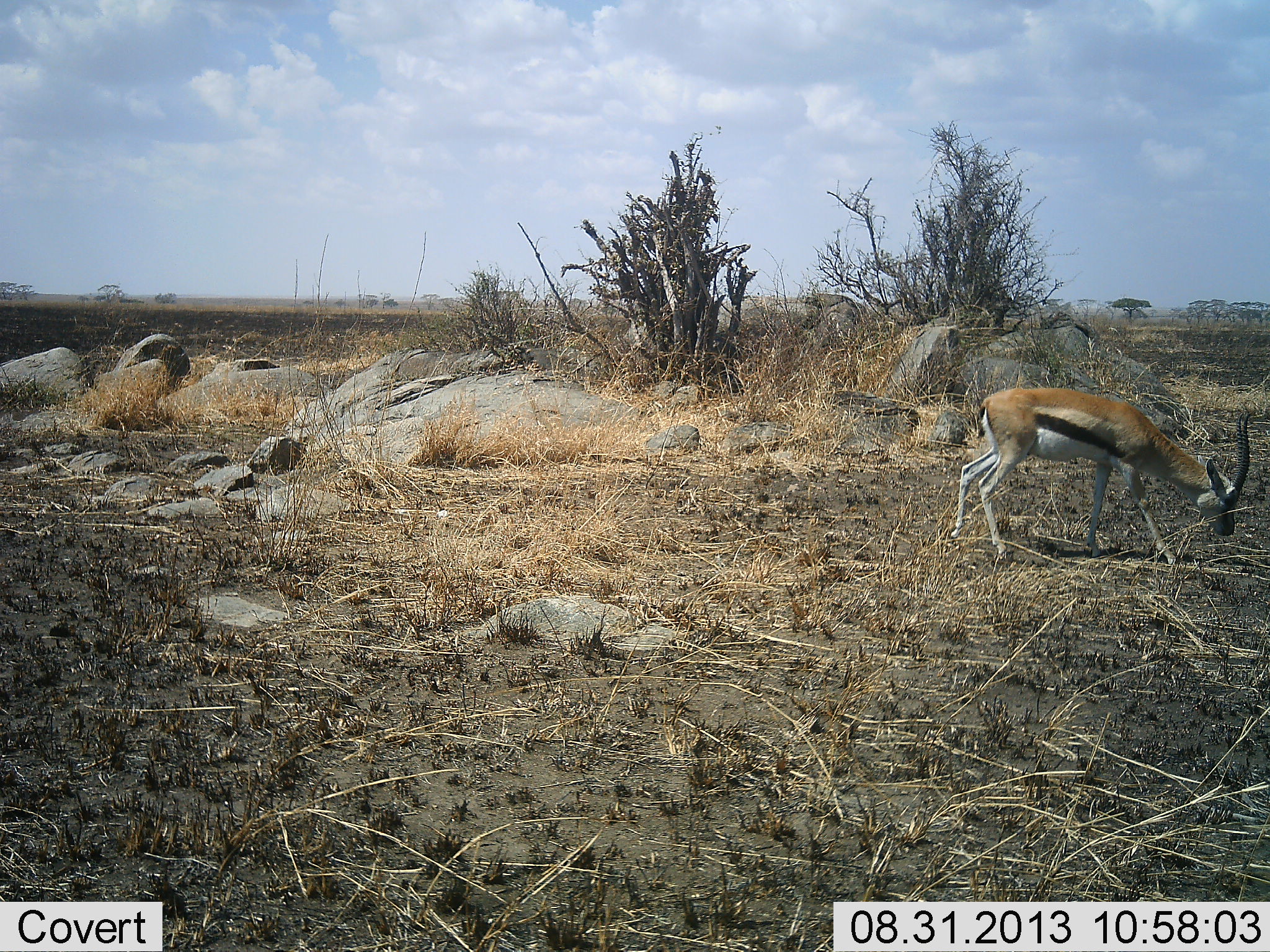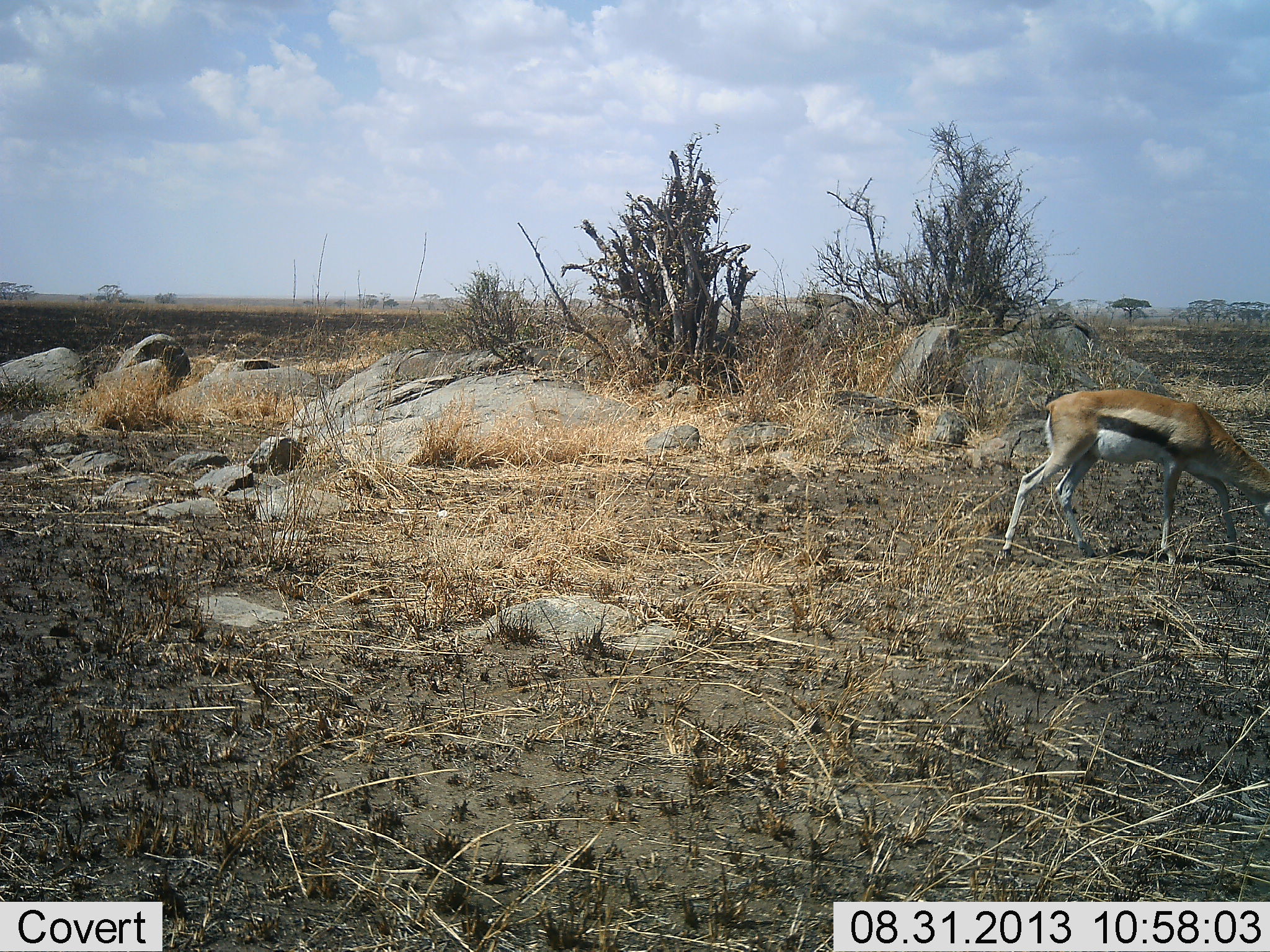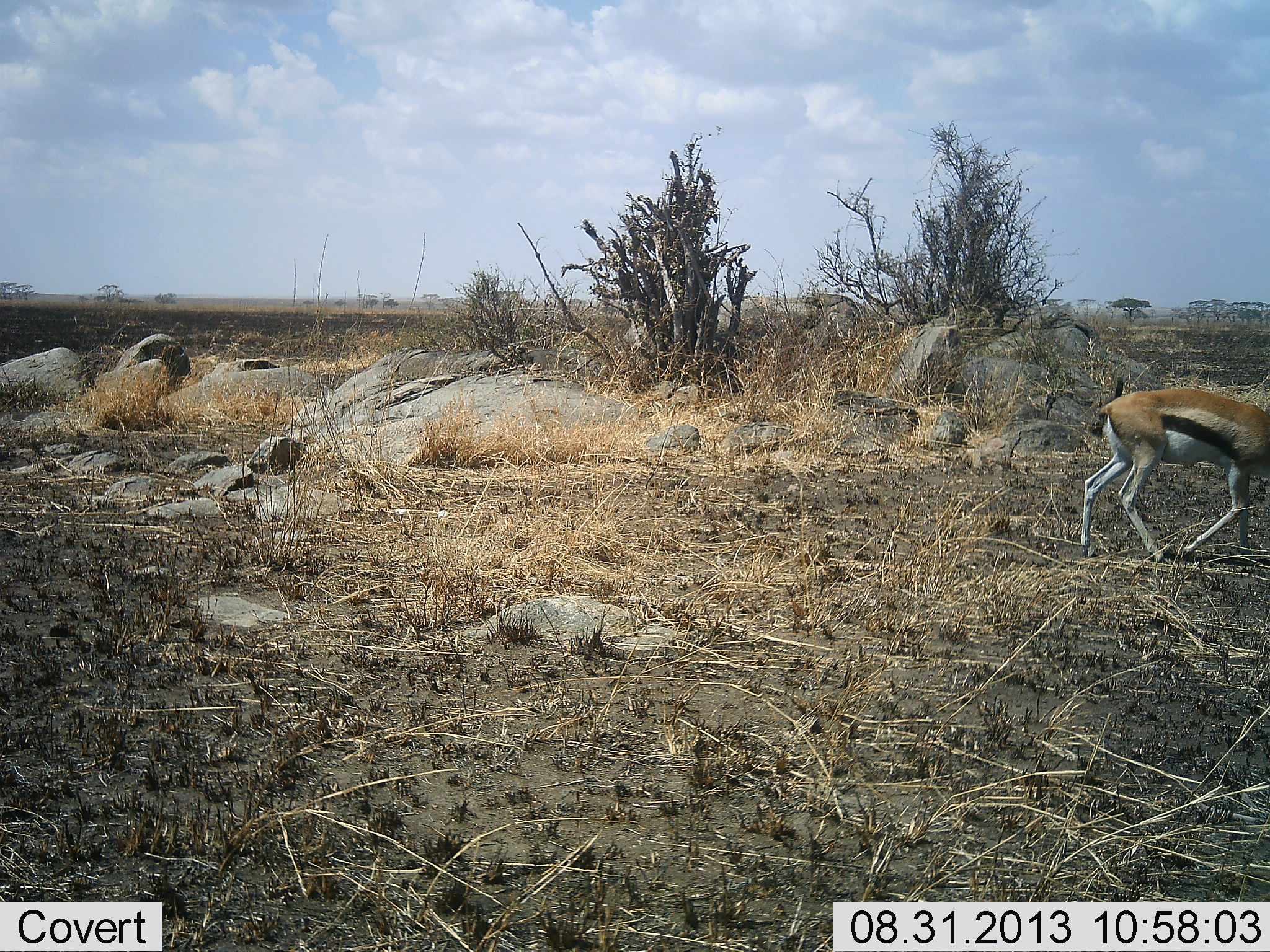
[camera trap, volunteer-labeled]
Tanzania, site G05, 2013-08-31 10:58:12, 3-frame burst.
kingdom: Animalia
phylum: Chordata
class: Mammalia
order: Artiodactyla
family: Bovidae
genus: Eudorcas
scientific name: Eudorcas thomsonii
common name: thomson's gazelle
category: gazellethomsons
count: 1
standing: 8%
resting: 0%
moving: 69%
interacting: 0%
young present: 0%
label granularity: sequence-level